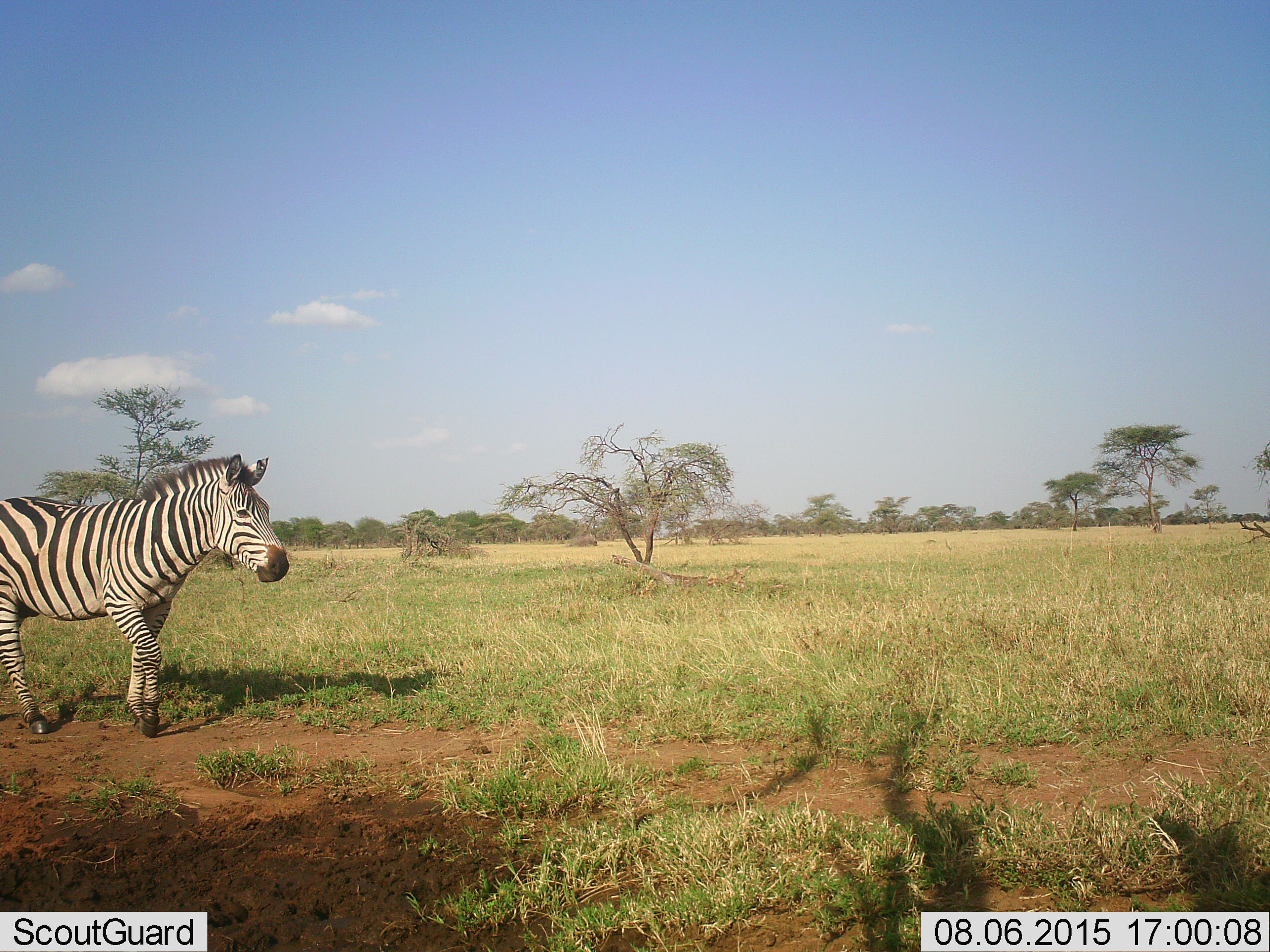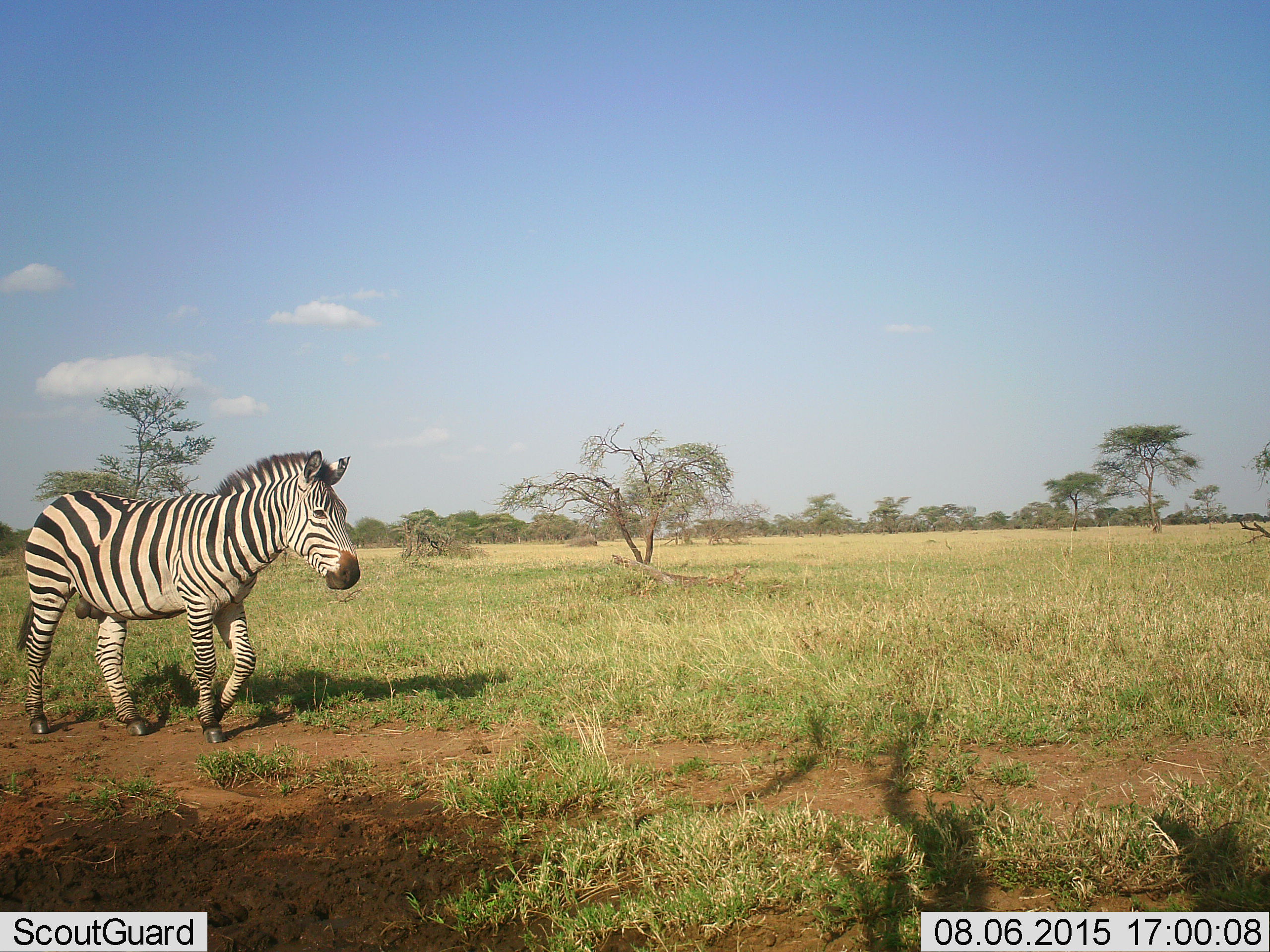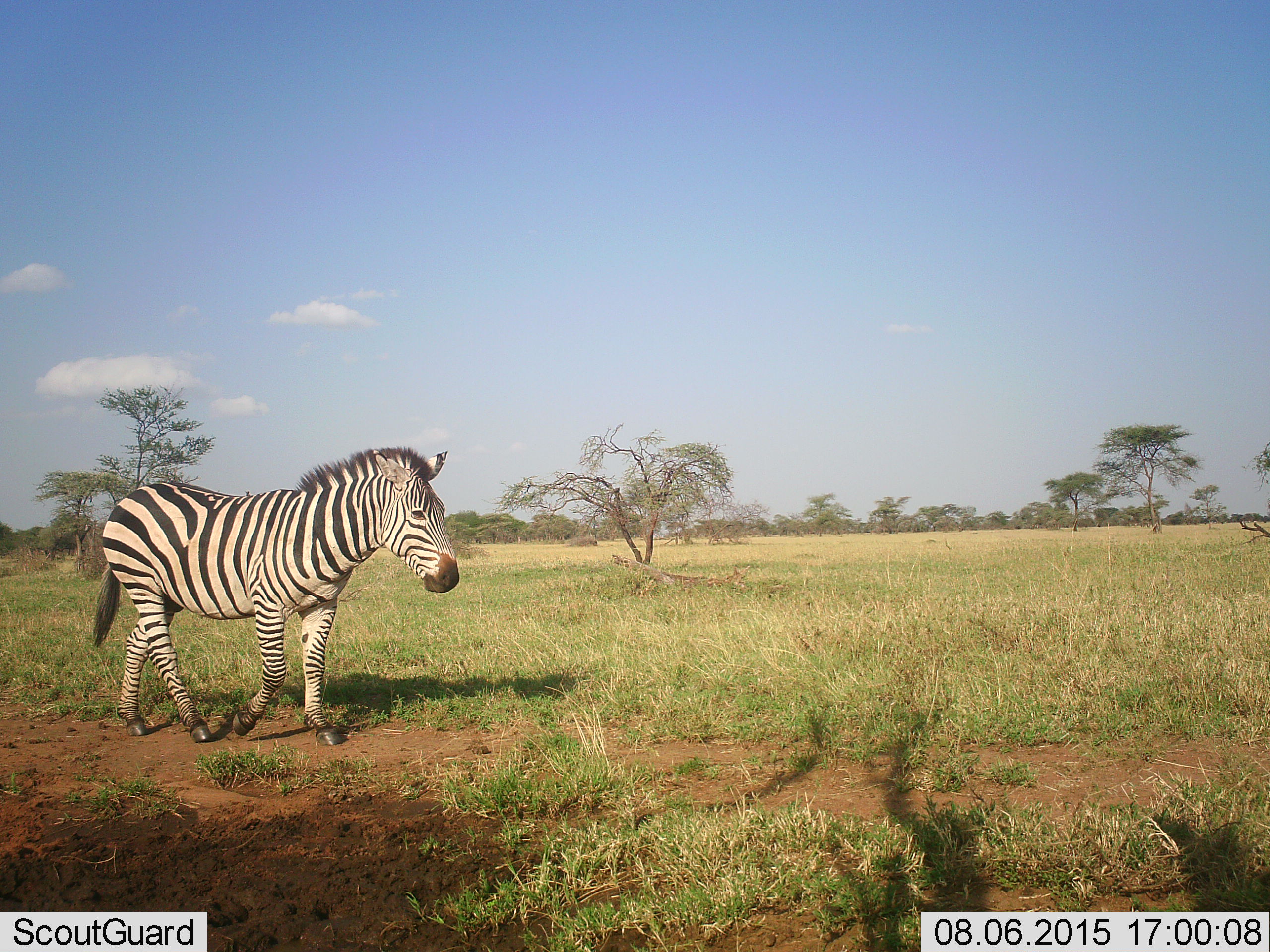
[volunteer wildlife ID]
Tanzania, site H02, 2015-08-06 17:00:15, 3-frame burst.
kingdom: Animalia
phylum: Chordata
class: Mammalia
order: Perissodactyla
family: Equidae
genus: Equus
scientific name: Equus quagga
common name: plains zebra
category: zebra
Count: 1.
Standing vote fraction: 0%.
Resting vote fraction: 0%.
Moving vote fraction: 100%.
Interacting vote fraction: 0%.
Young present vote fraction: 0%.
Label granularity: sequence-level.